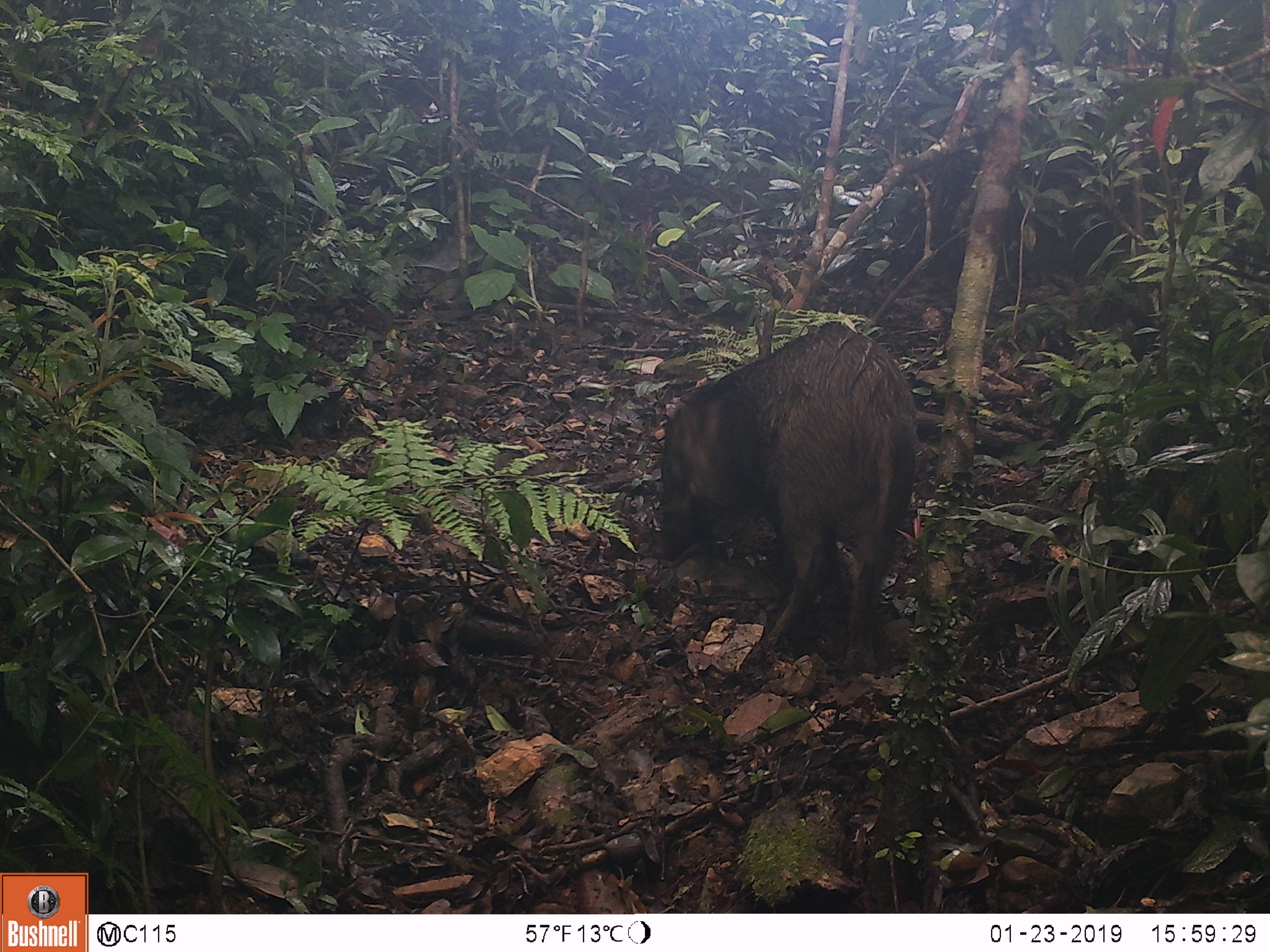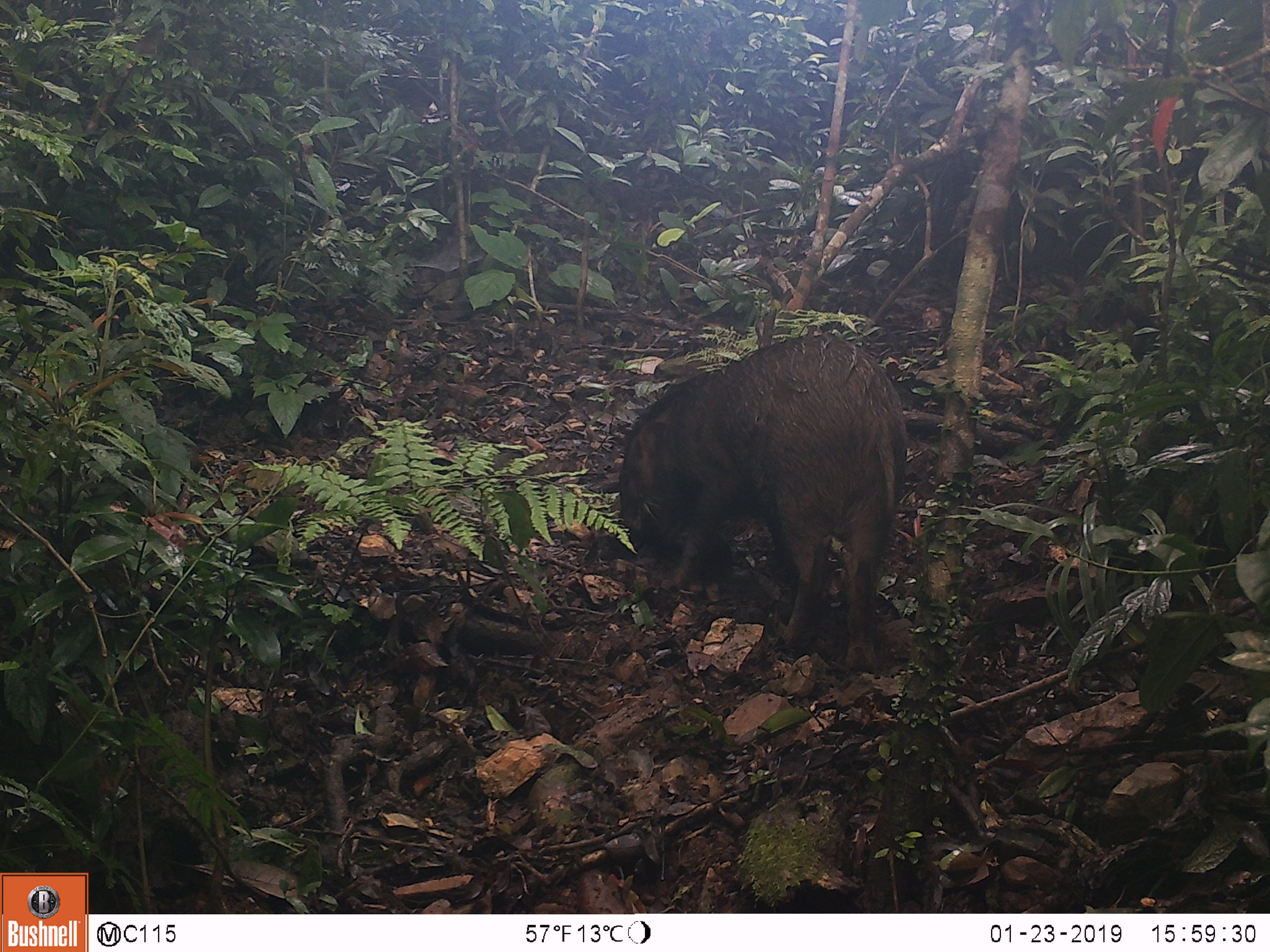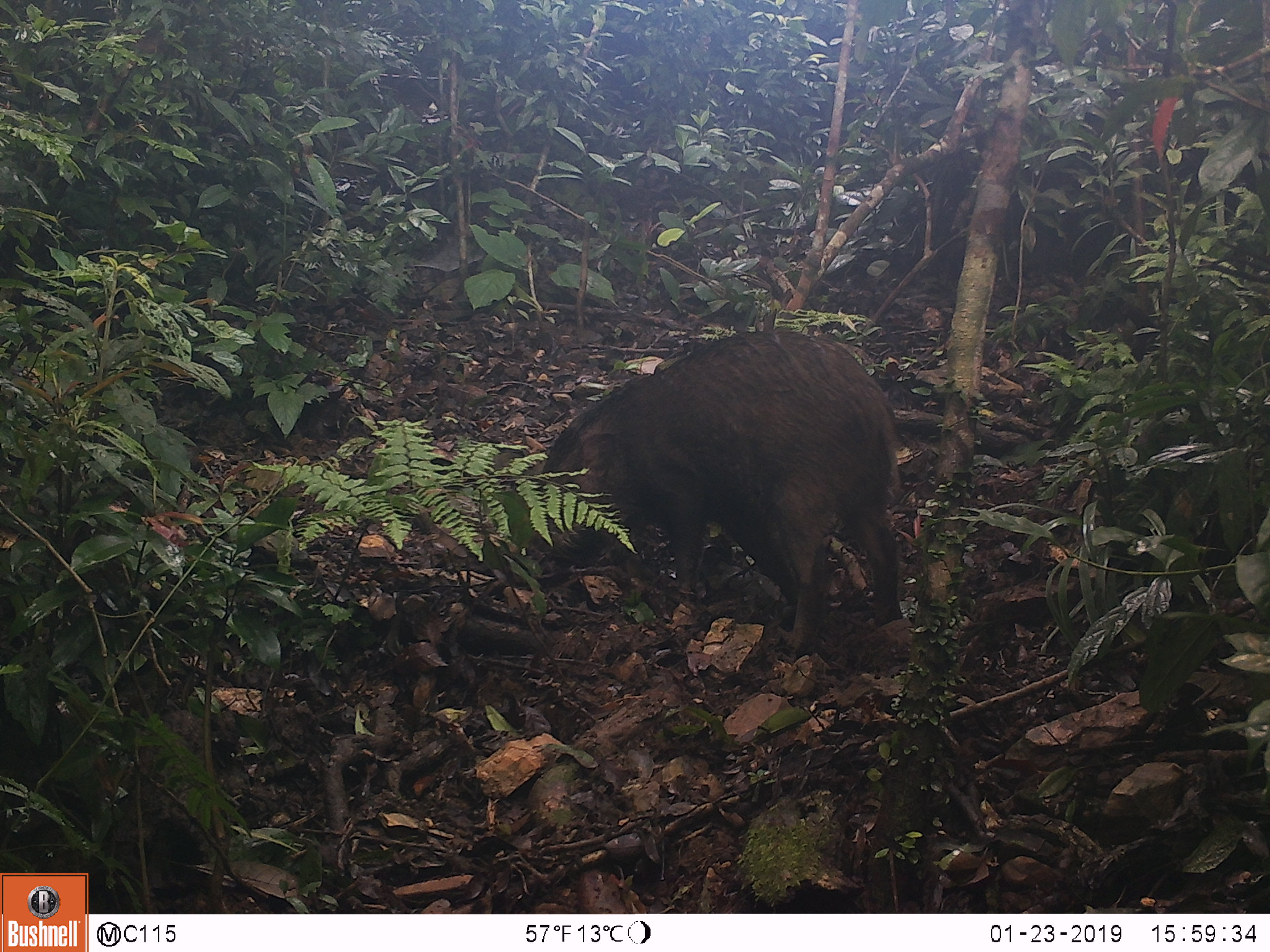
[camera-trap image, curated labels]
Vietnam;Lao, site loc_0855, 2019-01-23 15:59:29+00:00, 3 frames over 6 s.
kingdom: Animalia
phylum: Chordata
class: Mammalia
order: Artiodactyla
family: Suidae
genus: Sus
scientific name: Sus scrofa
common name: eurasian wild pig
Eurasian wild pig (Sus scrofa). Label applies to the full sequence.